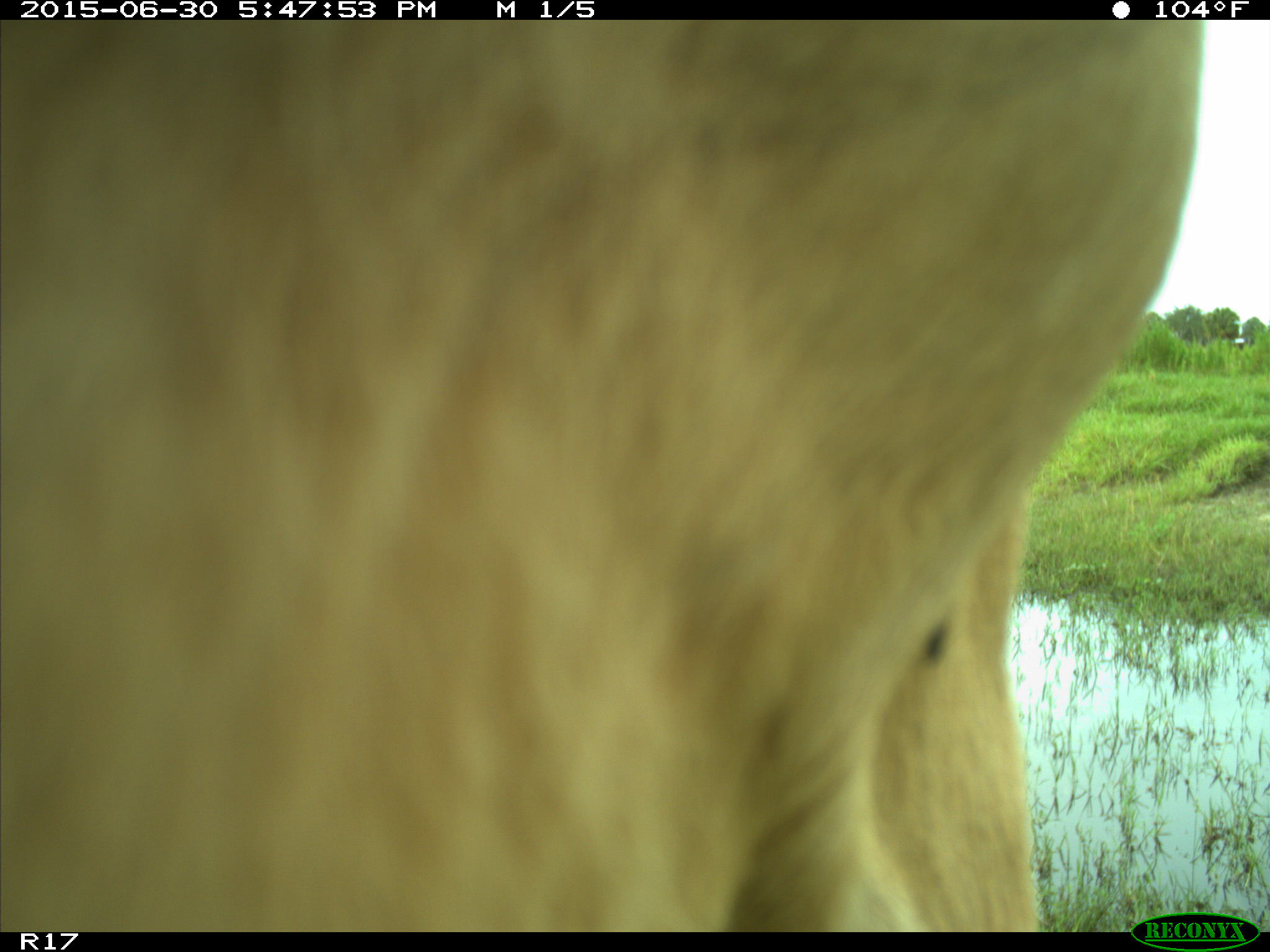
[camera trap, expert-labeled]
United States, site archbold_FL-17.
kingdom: Animalia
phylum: Chordata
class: Mammalia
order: Artiodactyla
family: Bovidae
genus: Bos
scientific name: Bos taurus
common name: domestic cow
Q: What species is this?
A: Bos taurus (domestic cow).